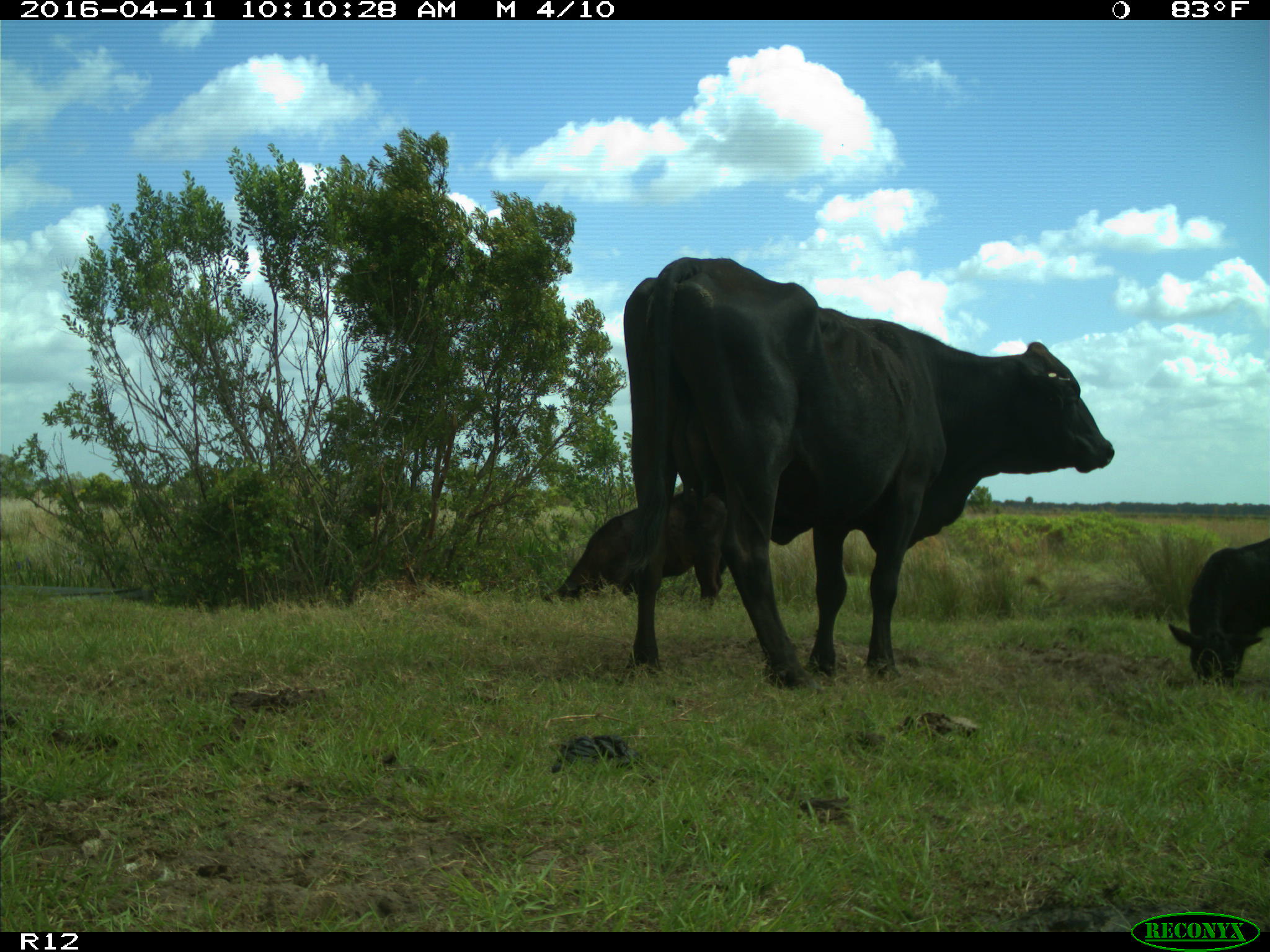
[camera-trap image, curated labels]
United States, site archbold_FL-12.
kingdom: Animalia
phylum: Chordata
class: Mammalia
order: Artiodactyla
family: Bovidae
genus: Bos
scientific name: Bos taurus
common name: domestic cow